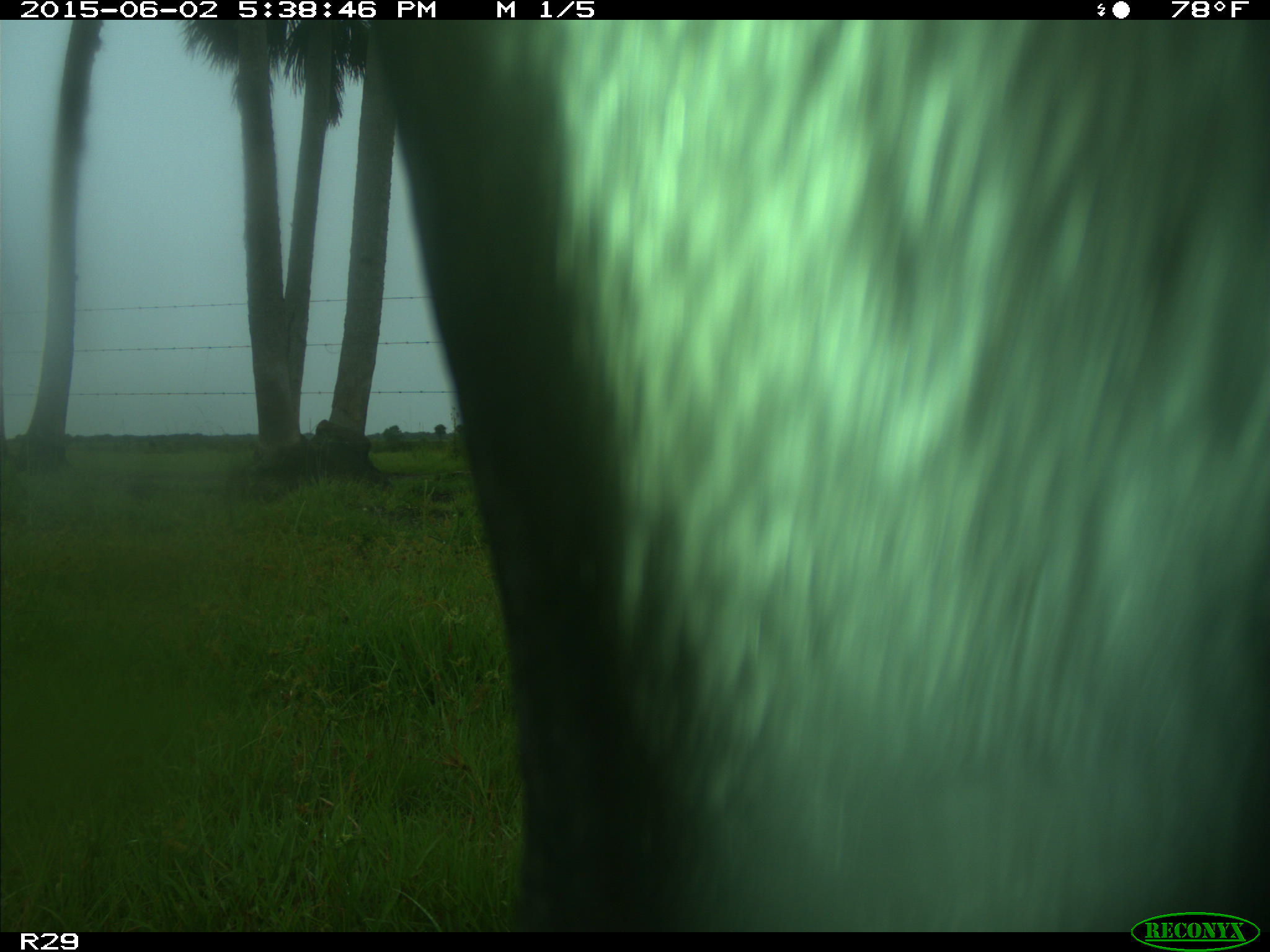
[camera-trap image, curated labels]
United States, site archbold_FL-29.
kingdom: Animalia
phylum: Chordata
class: Mammalia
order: Artiodactyla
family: Bovidae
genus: Bos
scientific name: Bos taurus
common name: domestic cow